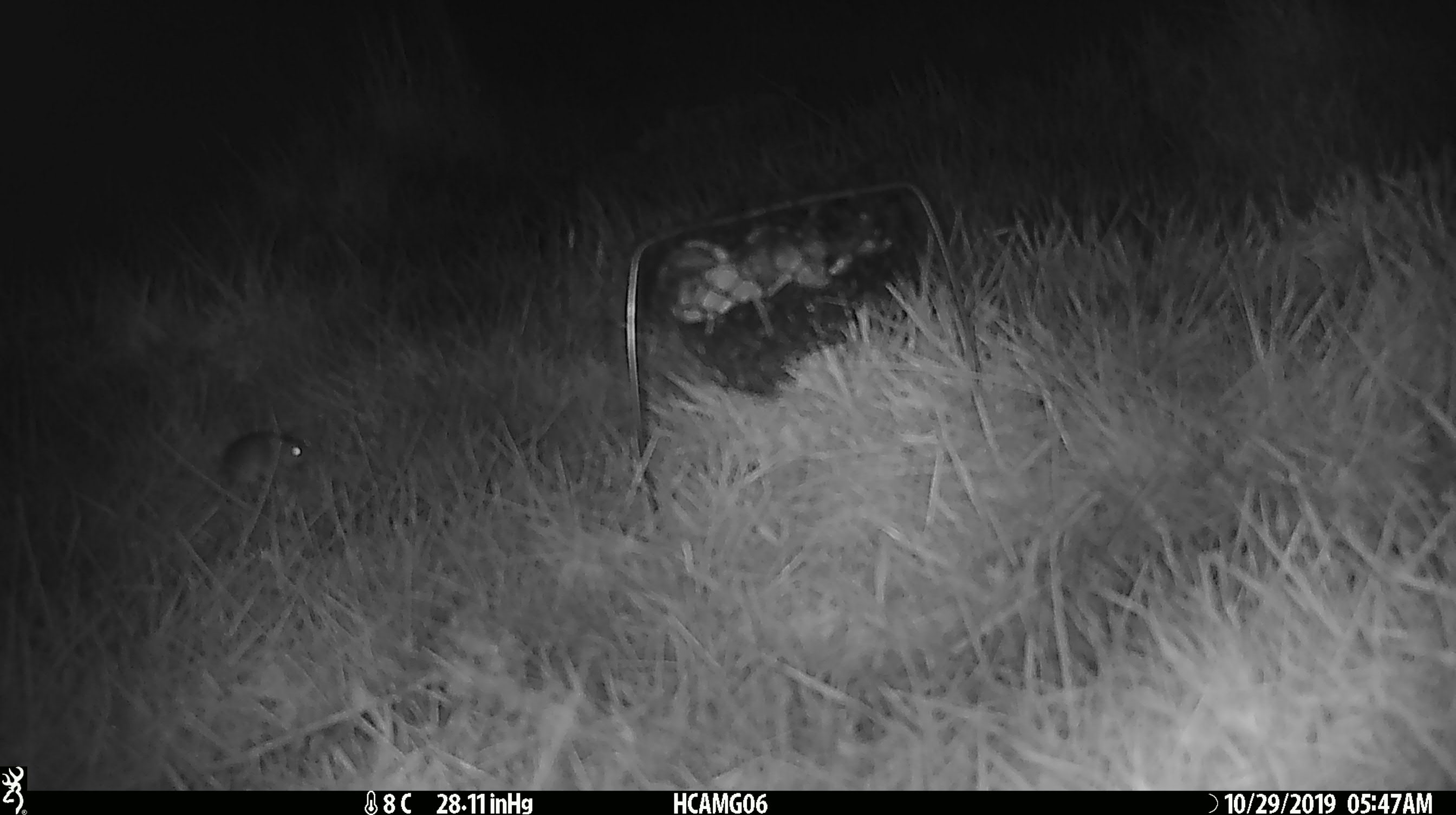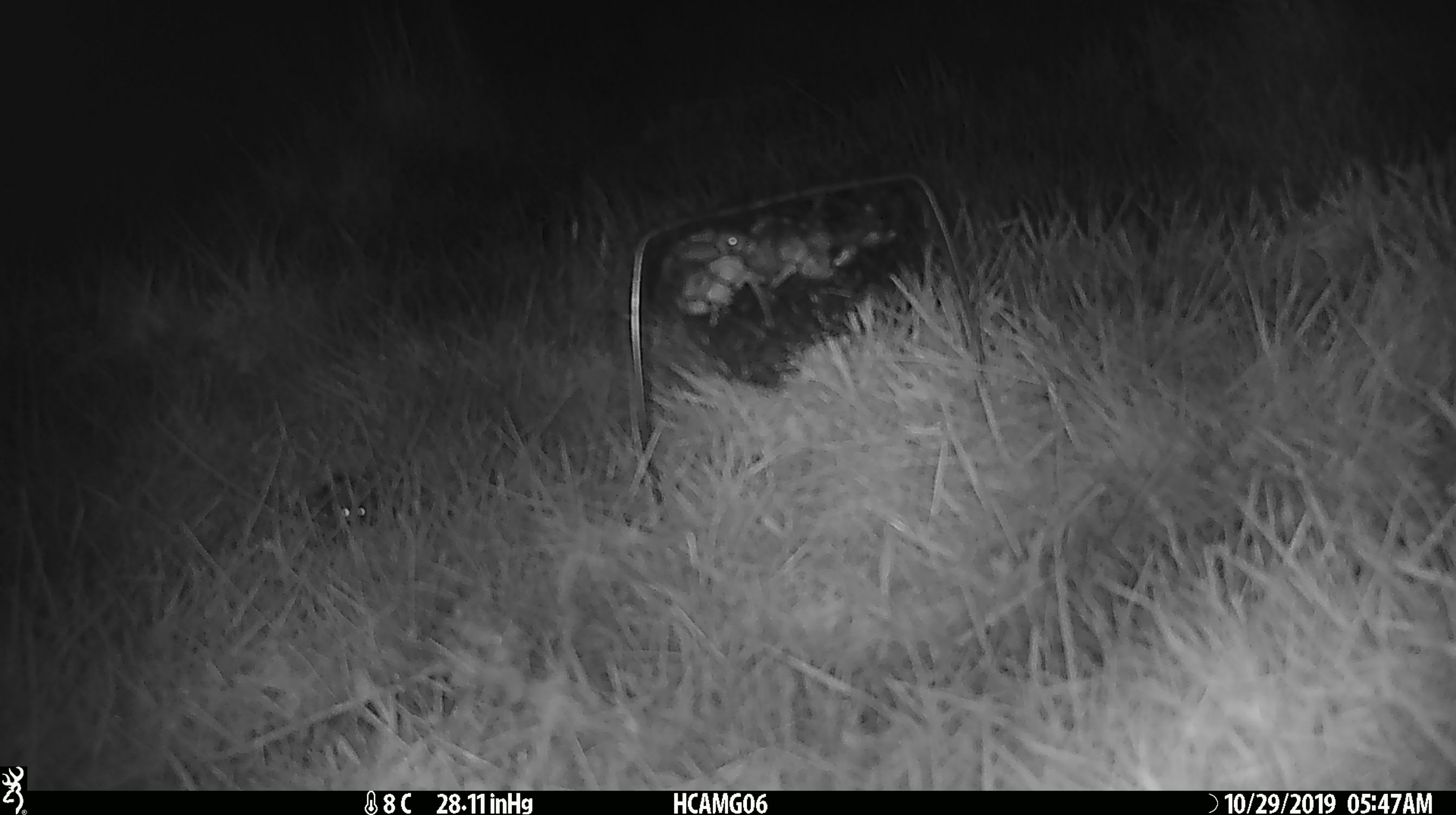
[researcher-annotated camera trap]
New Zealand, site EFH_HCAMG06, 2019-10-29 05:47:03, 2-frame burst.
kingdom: Animalia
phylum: Chordata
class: Mammalia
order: Rodentia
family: Muridae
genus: Mus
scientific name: Mus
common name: mouse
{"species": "mouse (Mus)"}